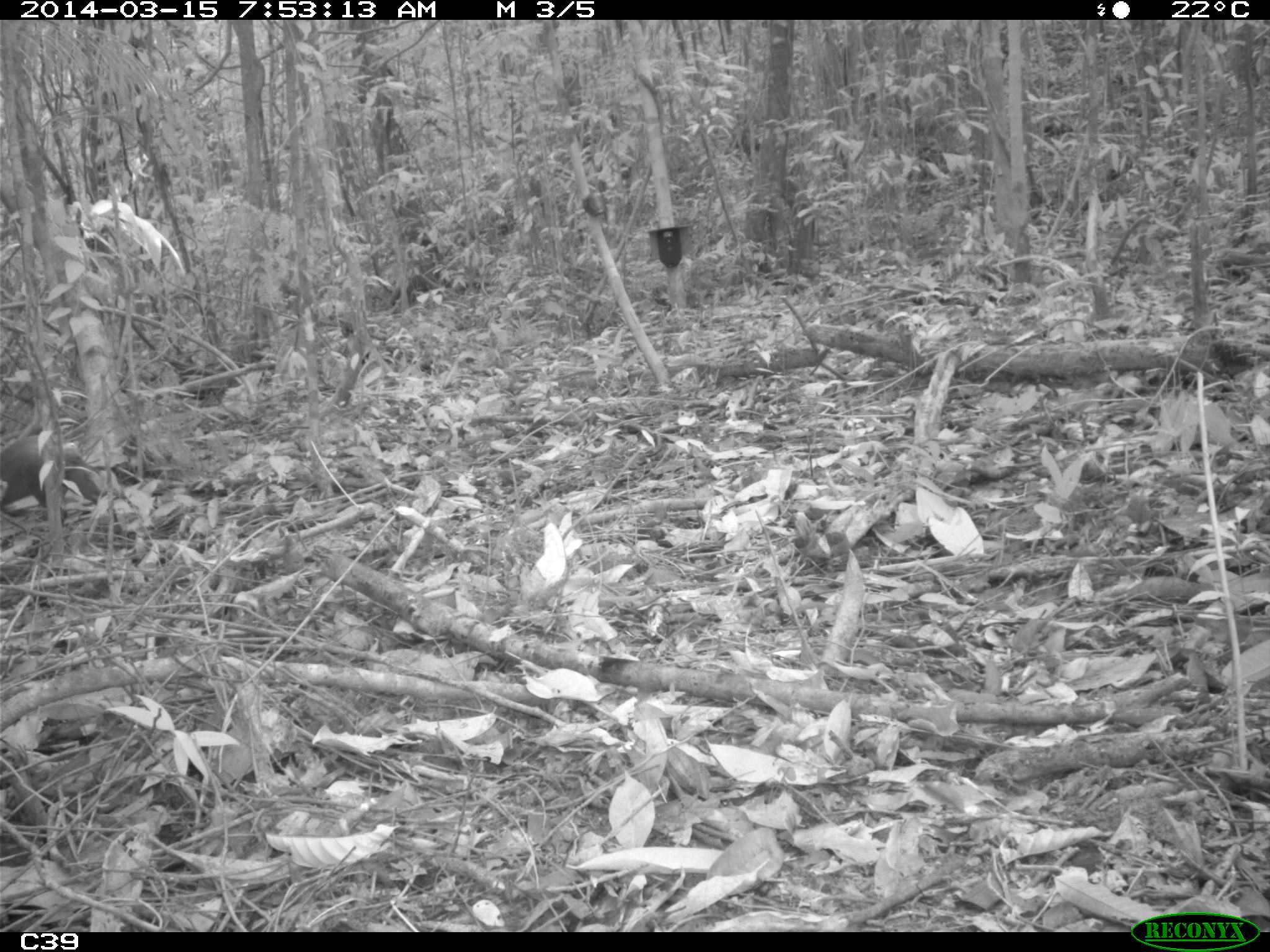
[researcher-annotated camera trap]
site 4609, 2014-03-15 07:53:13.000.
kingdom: Animalia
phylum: Chordata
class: Mammalia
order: Rodentia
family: Dasyproctidae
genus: Dasyprocta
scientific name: Dasyprocta leporina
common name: red-rumped agouti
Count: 1.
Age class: adult.